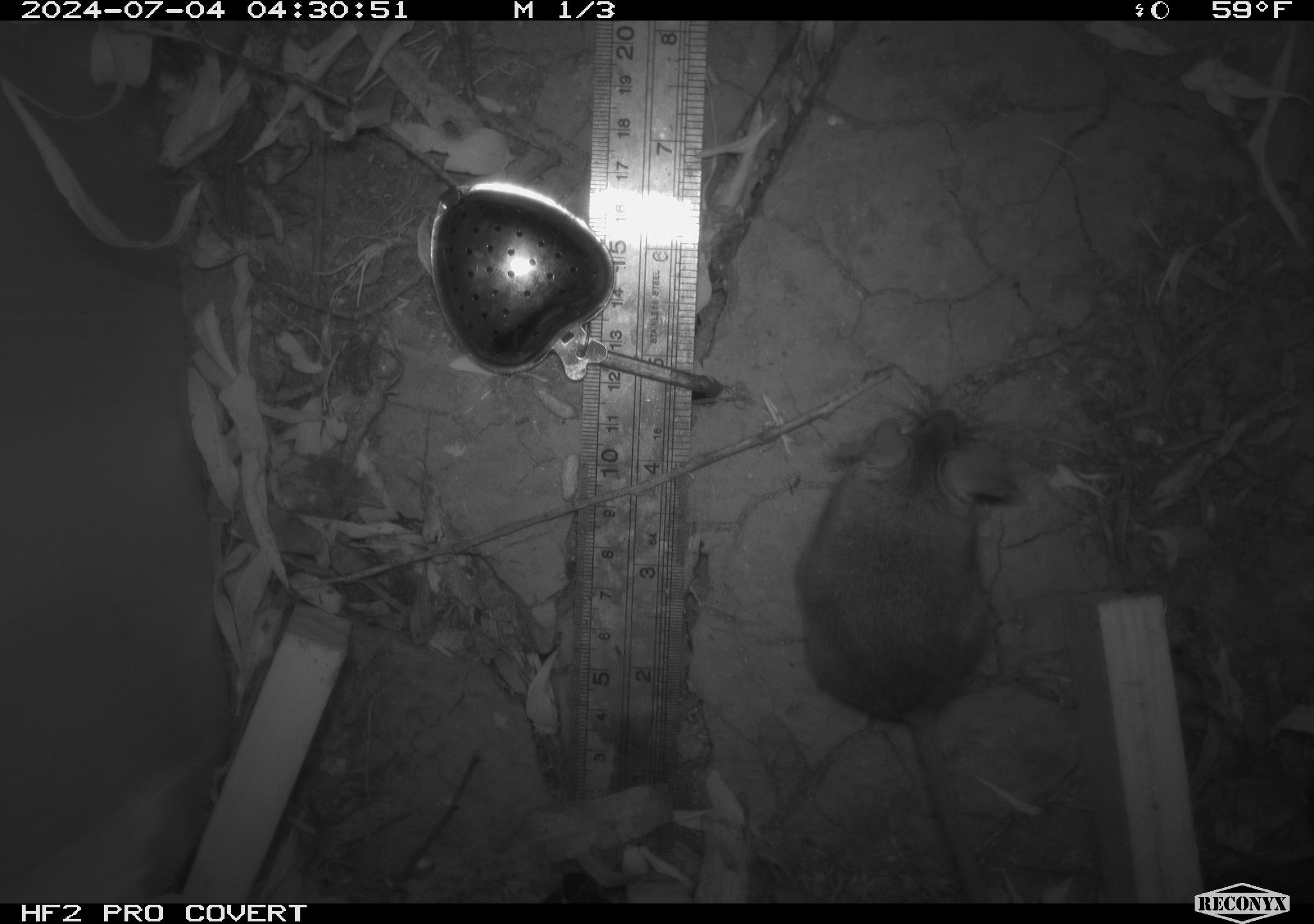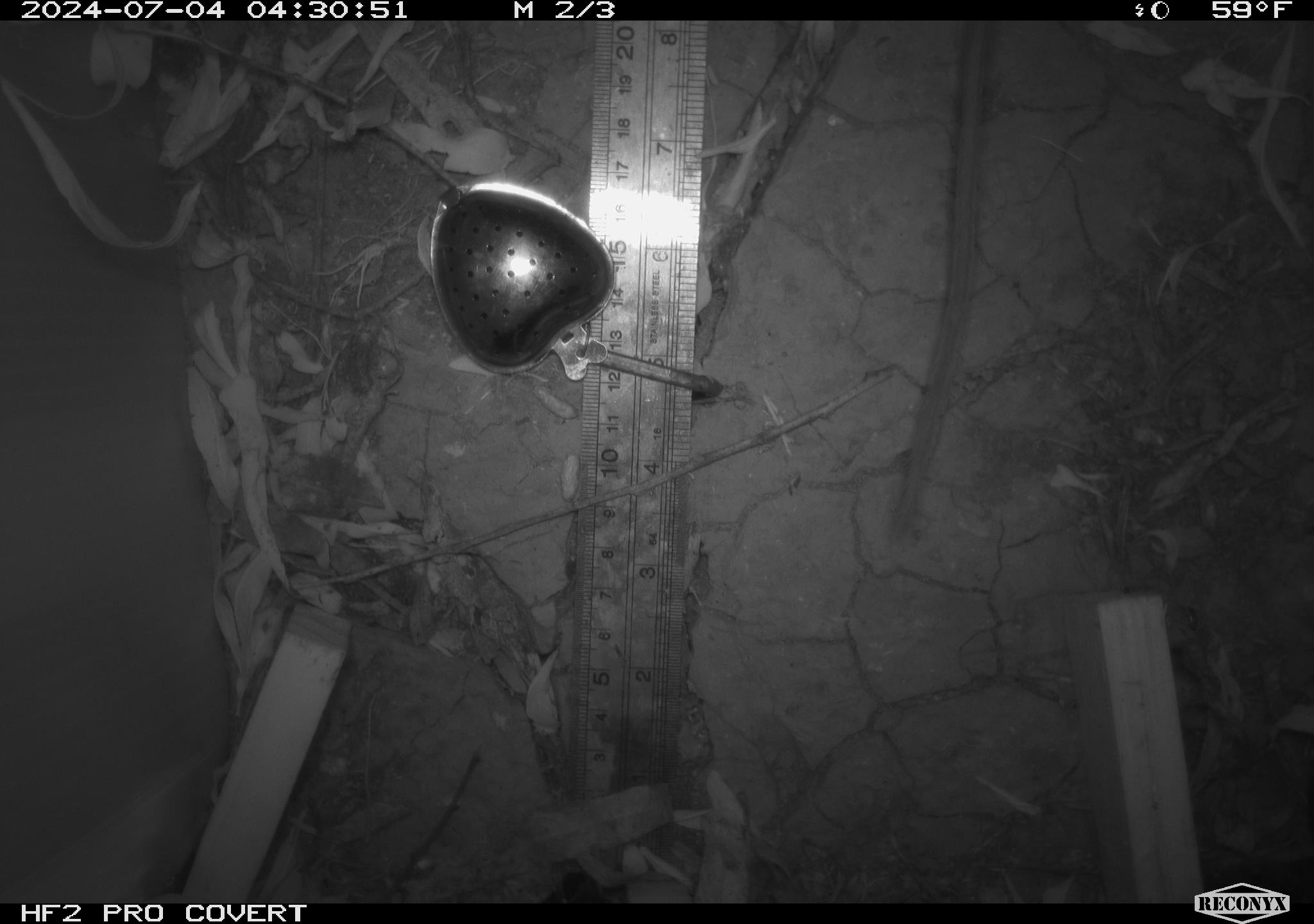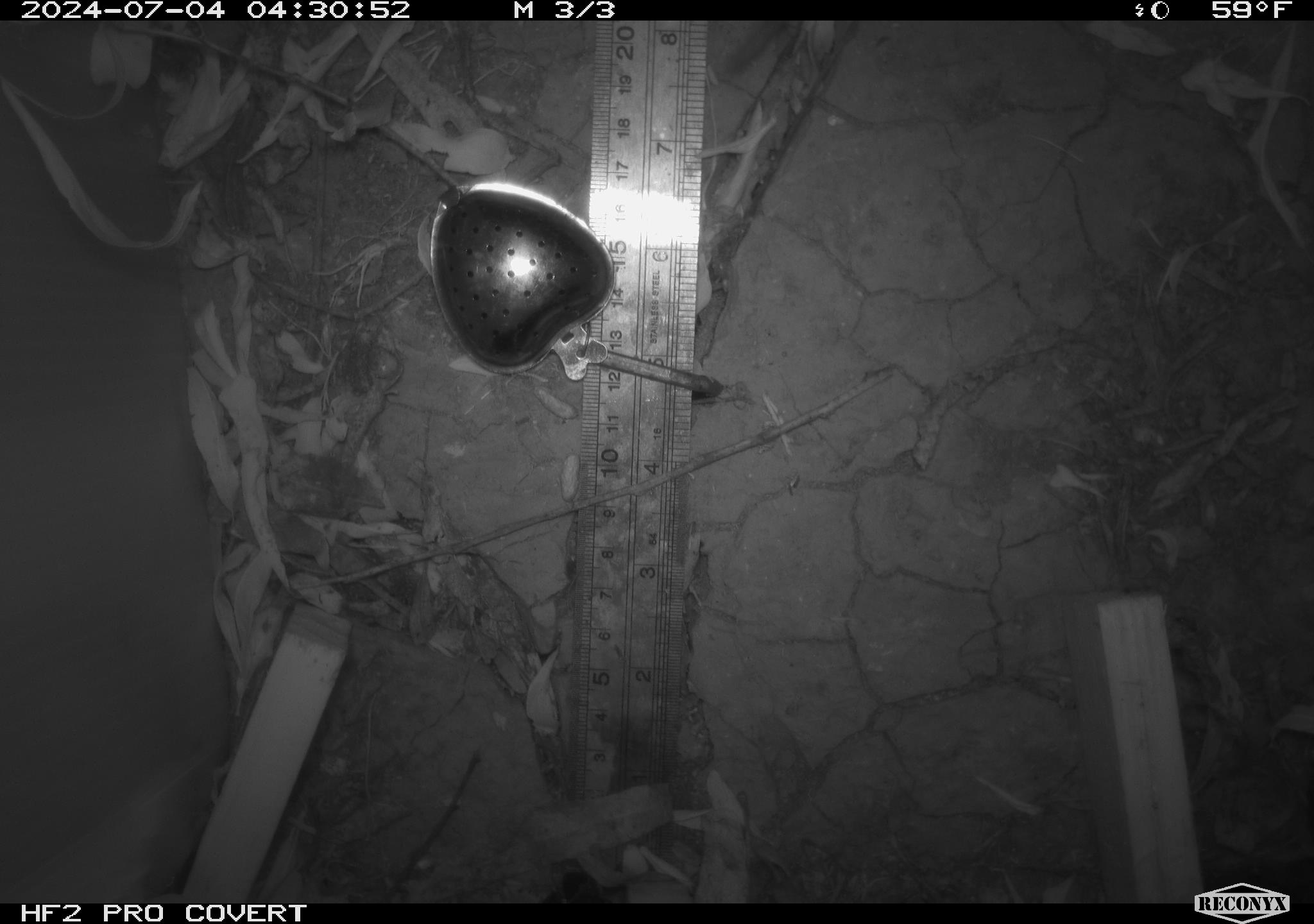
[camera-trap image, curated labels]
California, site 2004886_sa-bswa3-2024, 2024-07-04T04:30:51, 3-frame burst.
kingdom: Animalia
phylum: Chordata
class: Mammalia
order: Rodentia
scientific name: Rodentia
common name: mouse species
Mouse species (Rodentia).